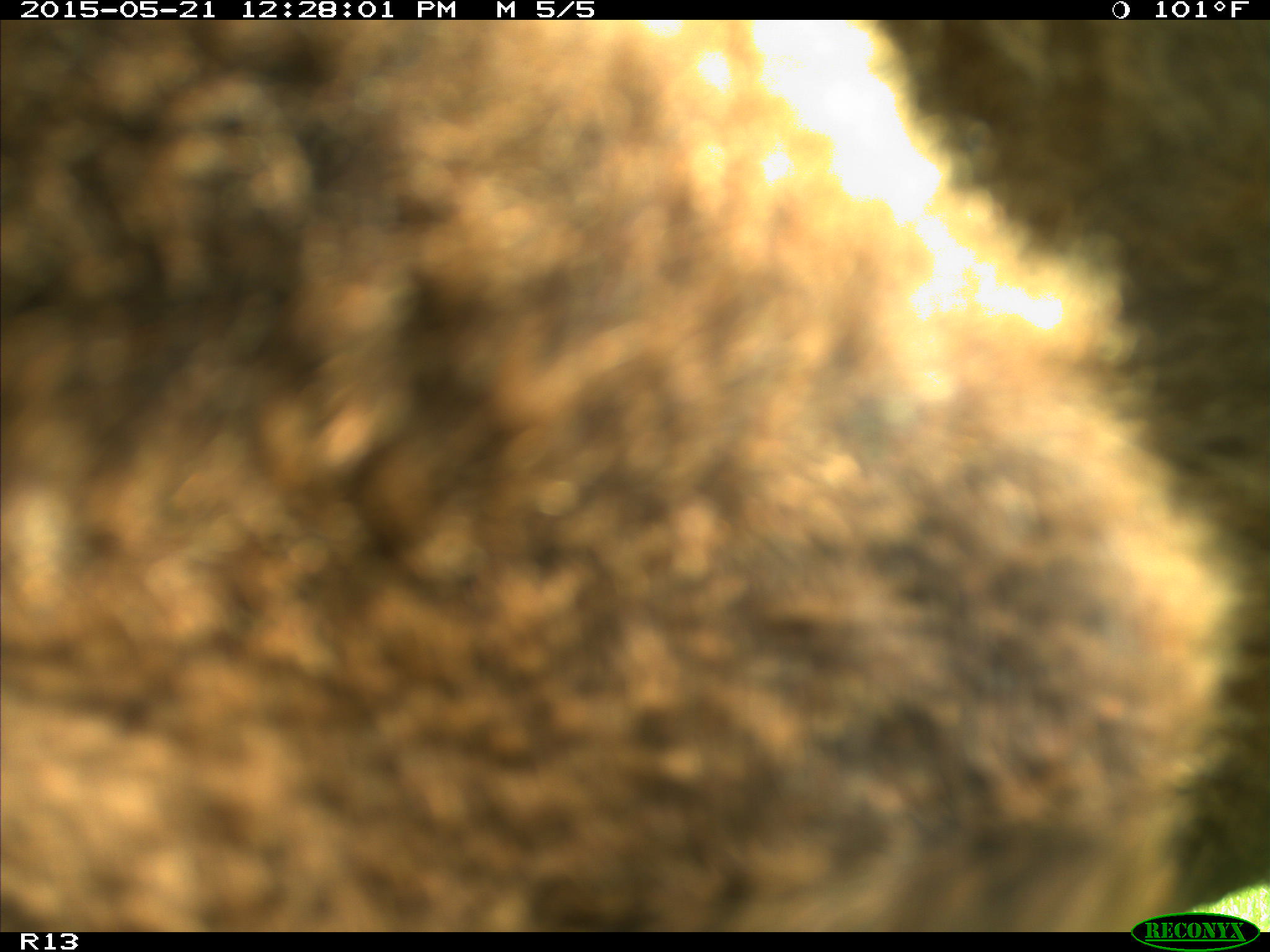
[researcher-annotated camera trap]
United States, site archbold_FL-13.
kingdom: Animalia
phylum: Chordata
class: Mammalia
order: Artiodactyla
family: Bovidae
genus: Bos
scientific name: Bos taurus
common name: domestic cow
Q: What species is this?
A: Bos taurus (domestic cow).